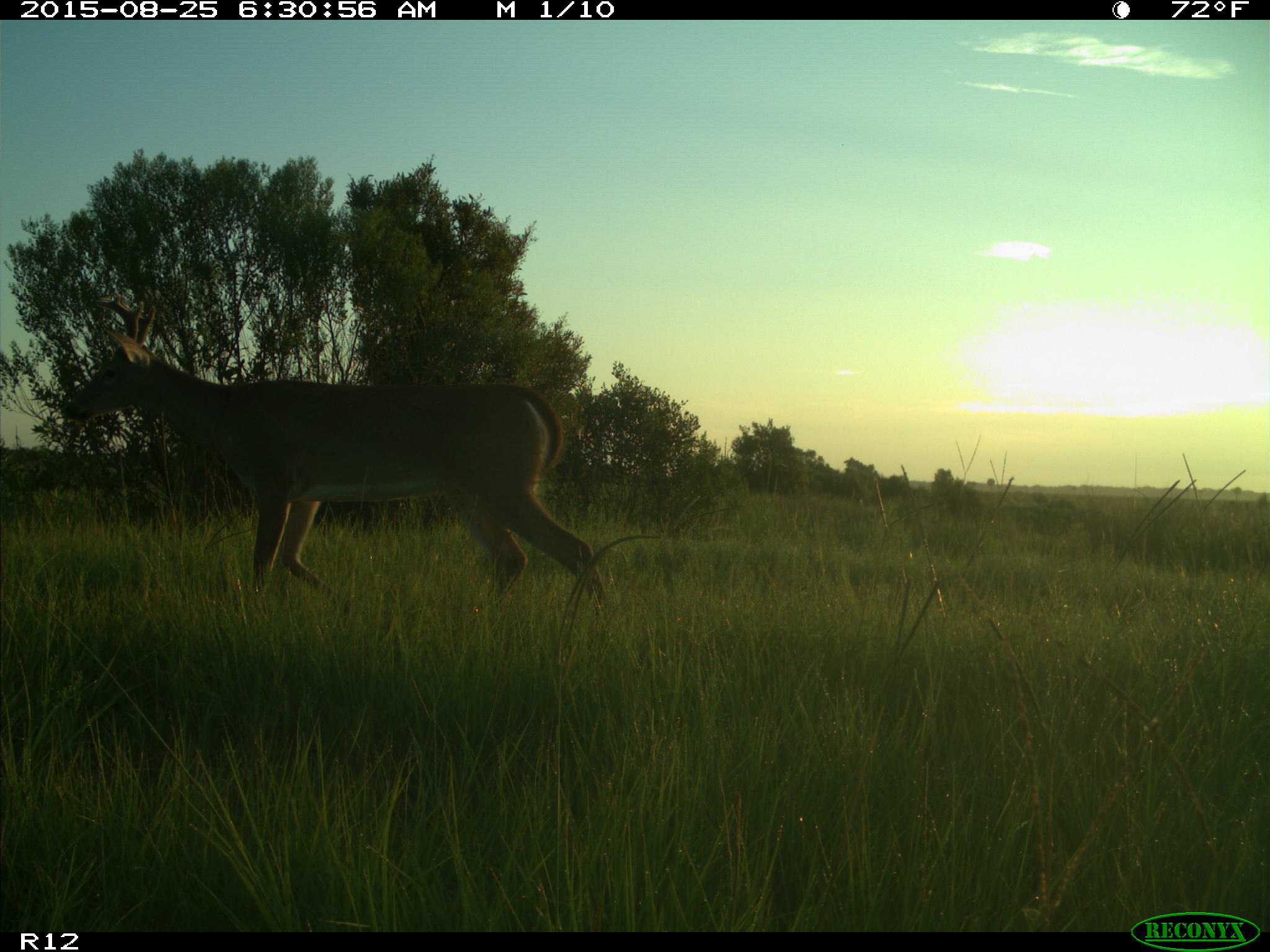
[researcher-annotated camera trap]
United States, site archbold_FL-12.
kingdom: Animalia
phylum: Chordata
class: Mammalia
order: Artiodactyla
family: Cervidae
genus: Odocoileus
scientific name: Odocoileus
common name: deer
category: unidentified deer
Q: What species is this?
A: Unidentified deer (deer) (Odocoileus).